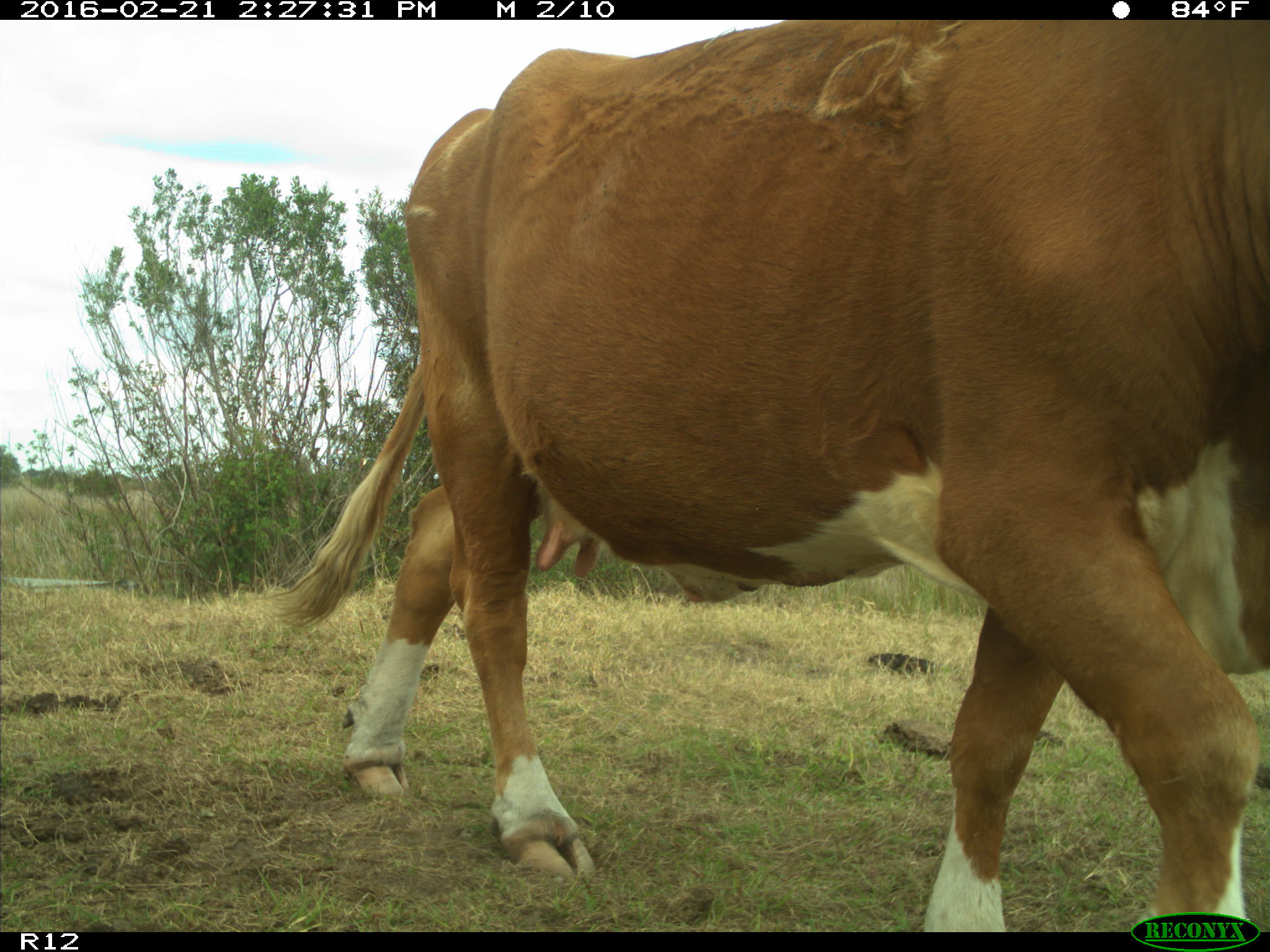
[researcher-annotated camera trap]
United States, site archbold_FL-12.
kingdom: Animalia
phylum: Chordata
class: Mammalia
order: Artiodactyla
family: Bovidae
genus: Bos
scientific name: Bos taurus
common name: domestic cow